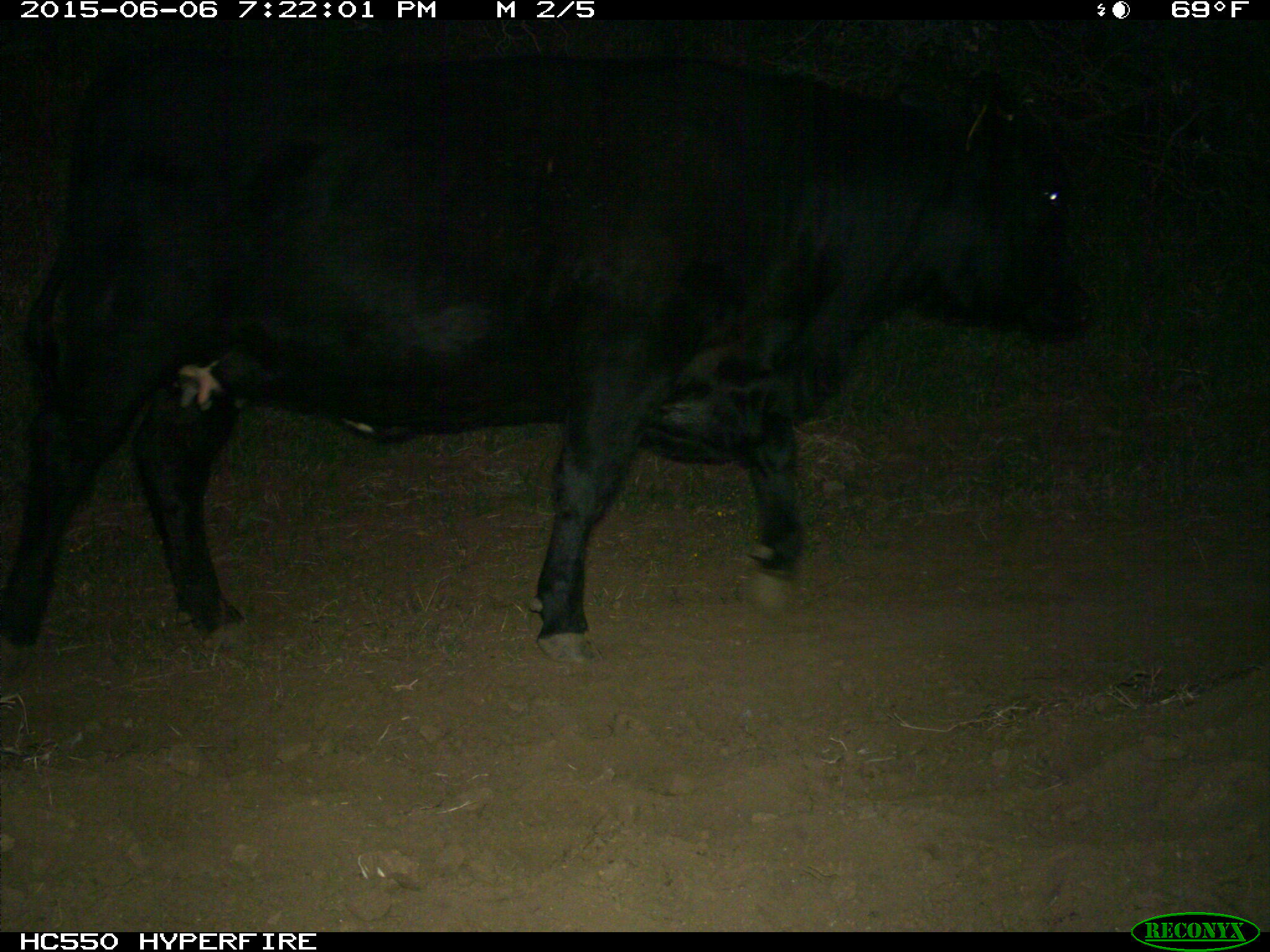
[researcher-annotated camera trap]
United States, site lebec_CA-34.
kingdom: Animalia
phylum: Chordata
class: Mammalia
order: Artiodactyla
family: Bovidae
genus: Bos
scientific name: Bos taurus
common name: domestic cow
Bos taurus (domestic cow).